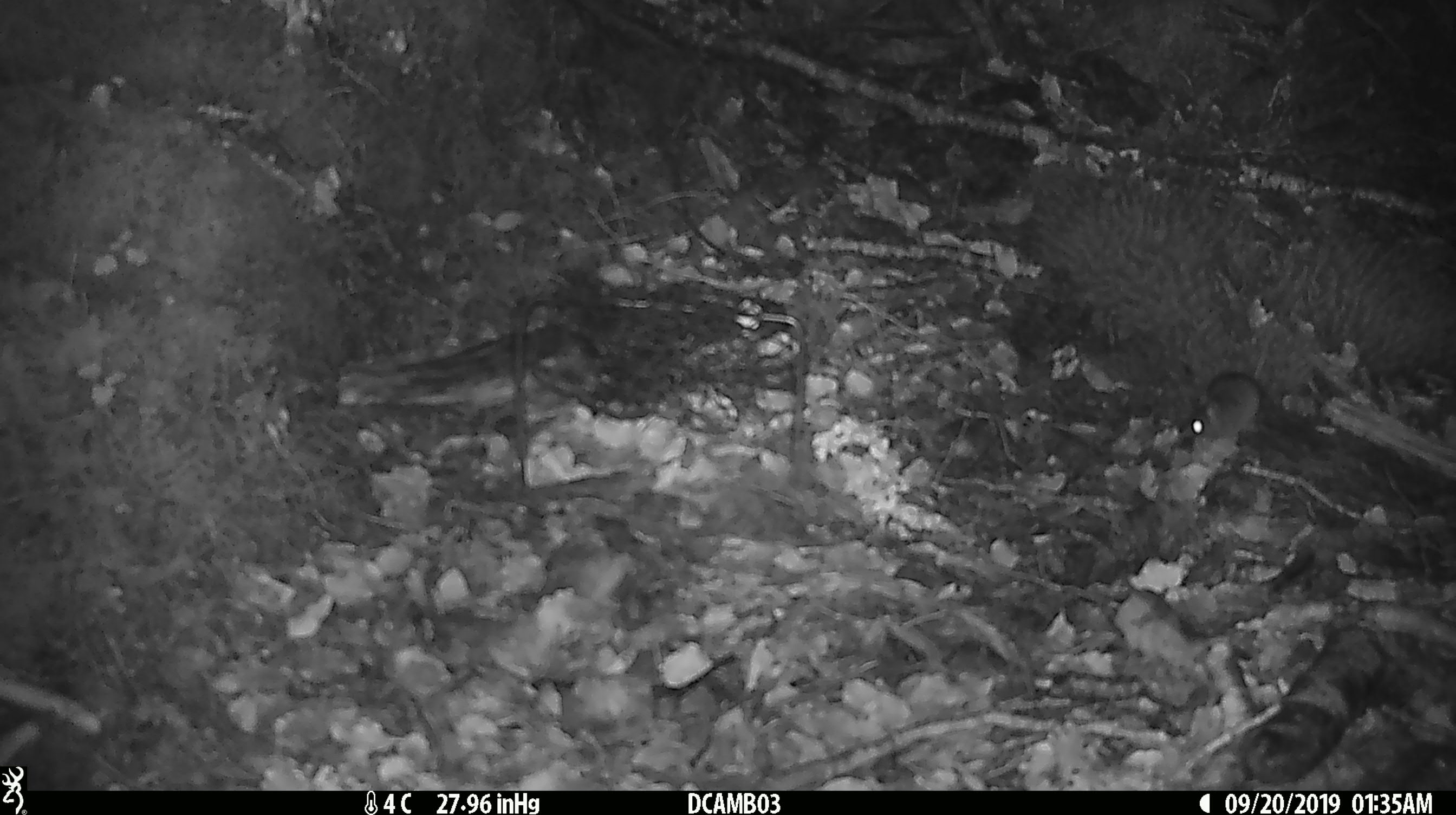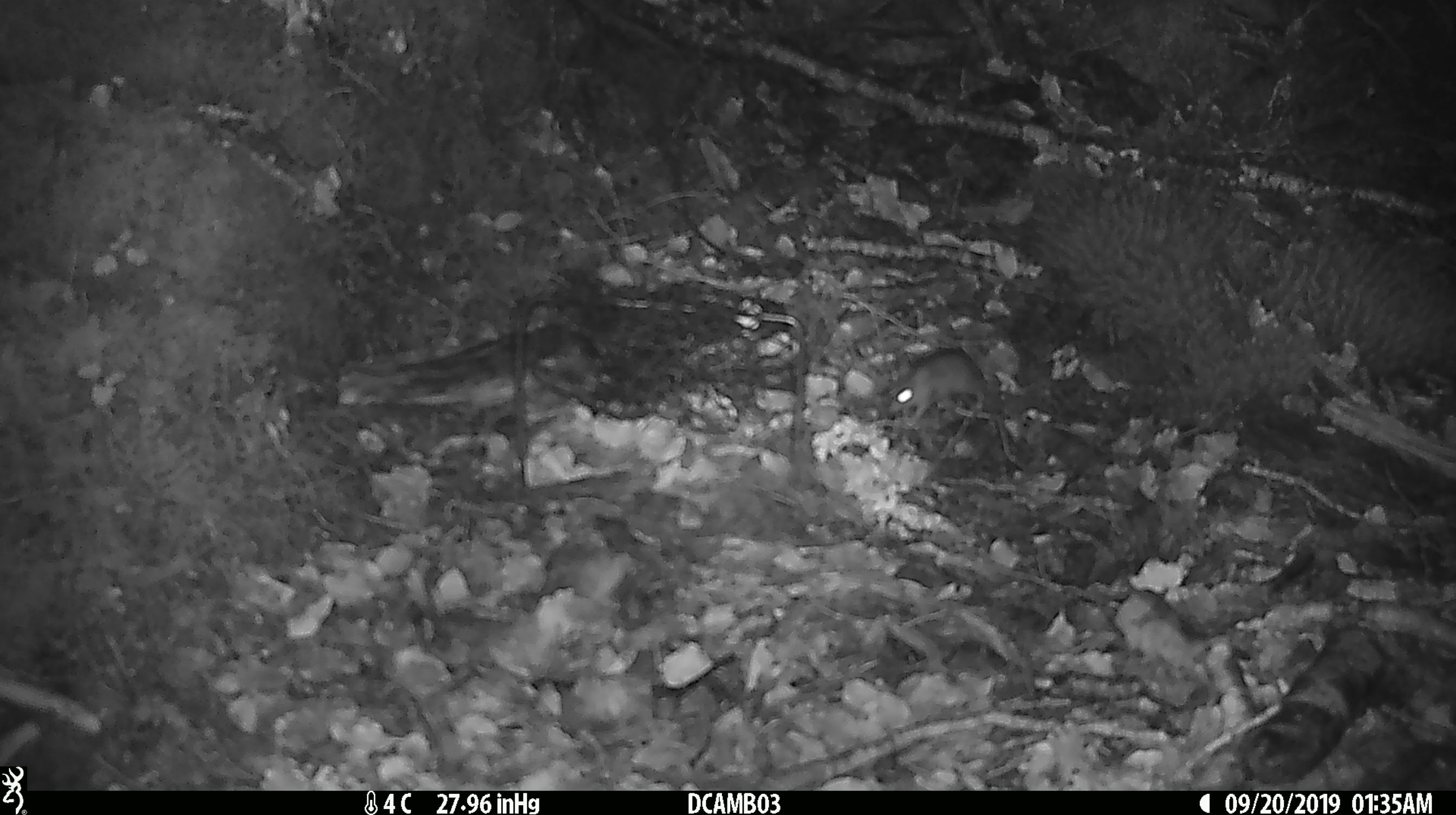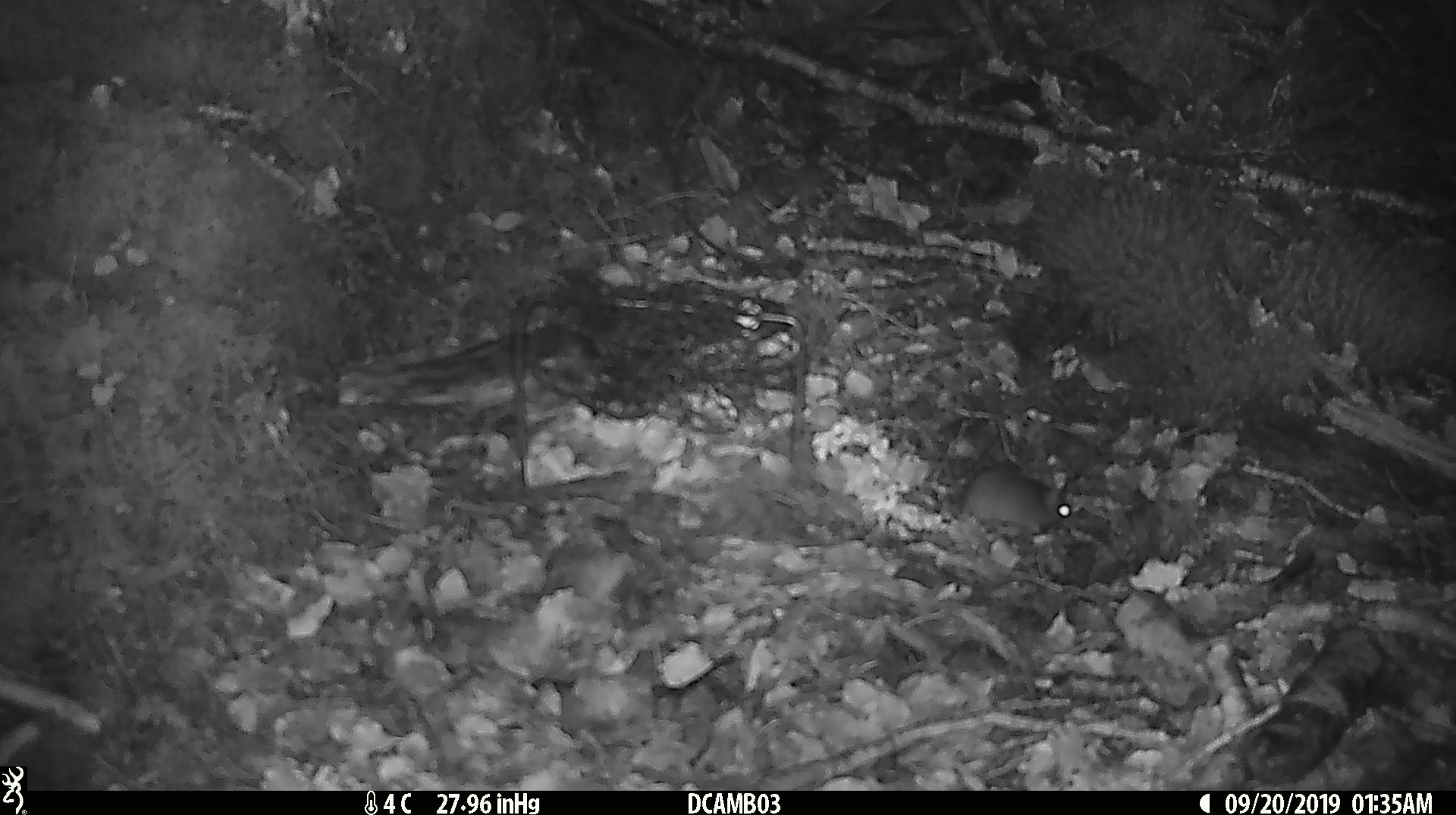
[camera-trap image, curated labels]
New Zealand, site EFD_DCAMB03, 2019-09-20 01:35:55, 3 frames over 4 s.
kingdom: Animalia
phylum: Chordata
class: Mammalia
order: Rodentia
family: Muridae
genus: Mus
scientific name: Mus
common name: mouse